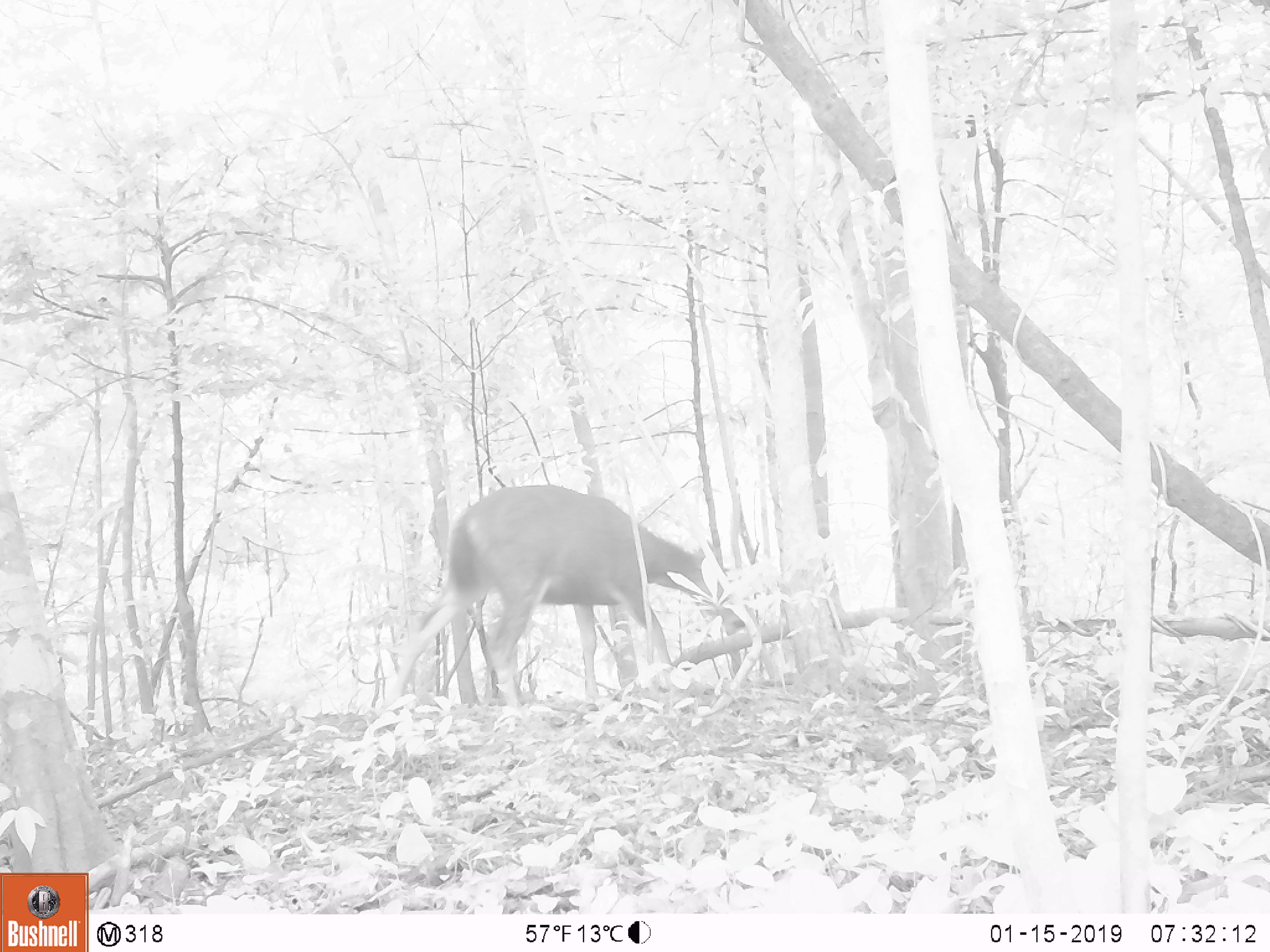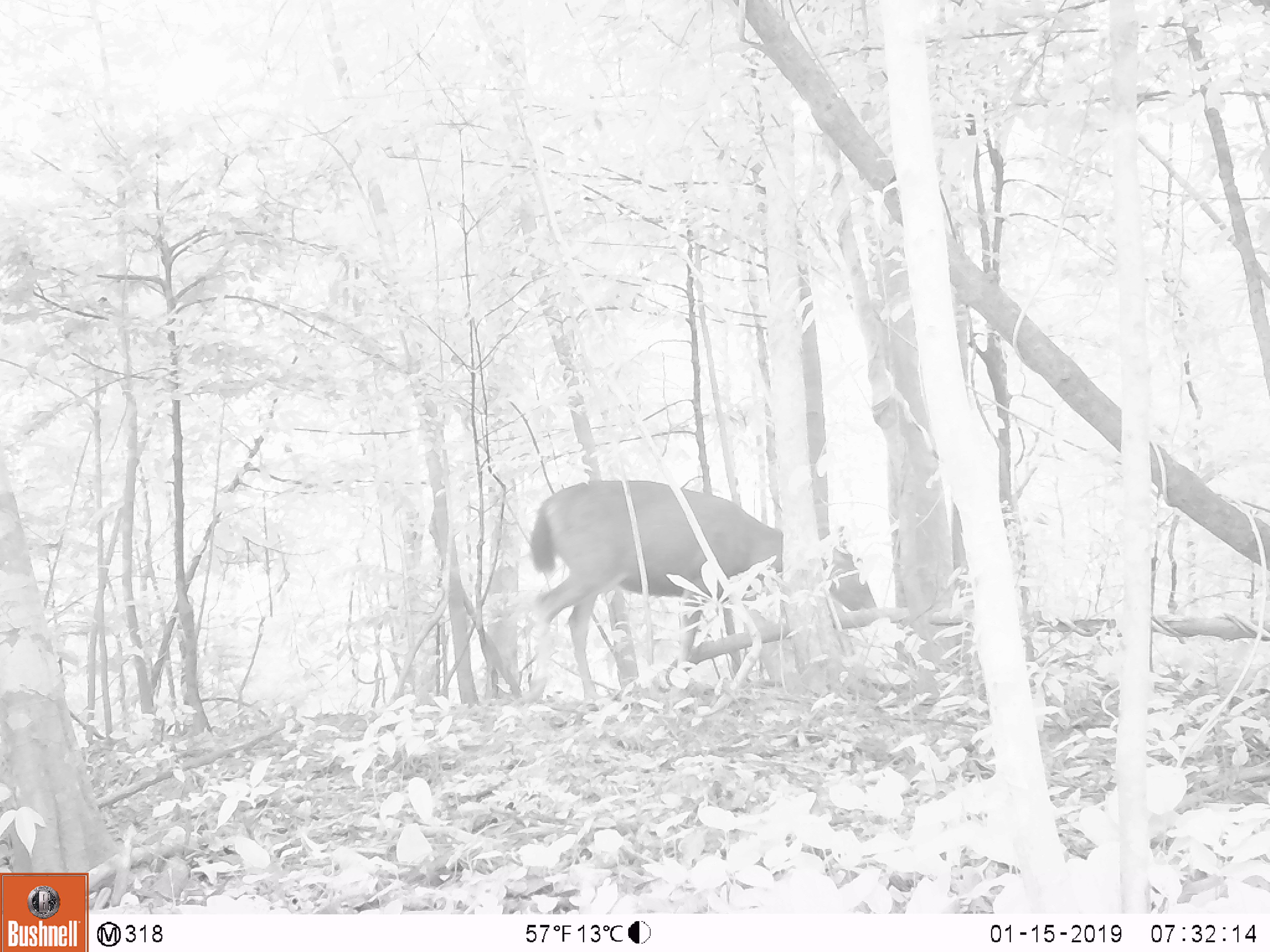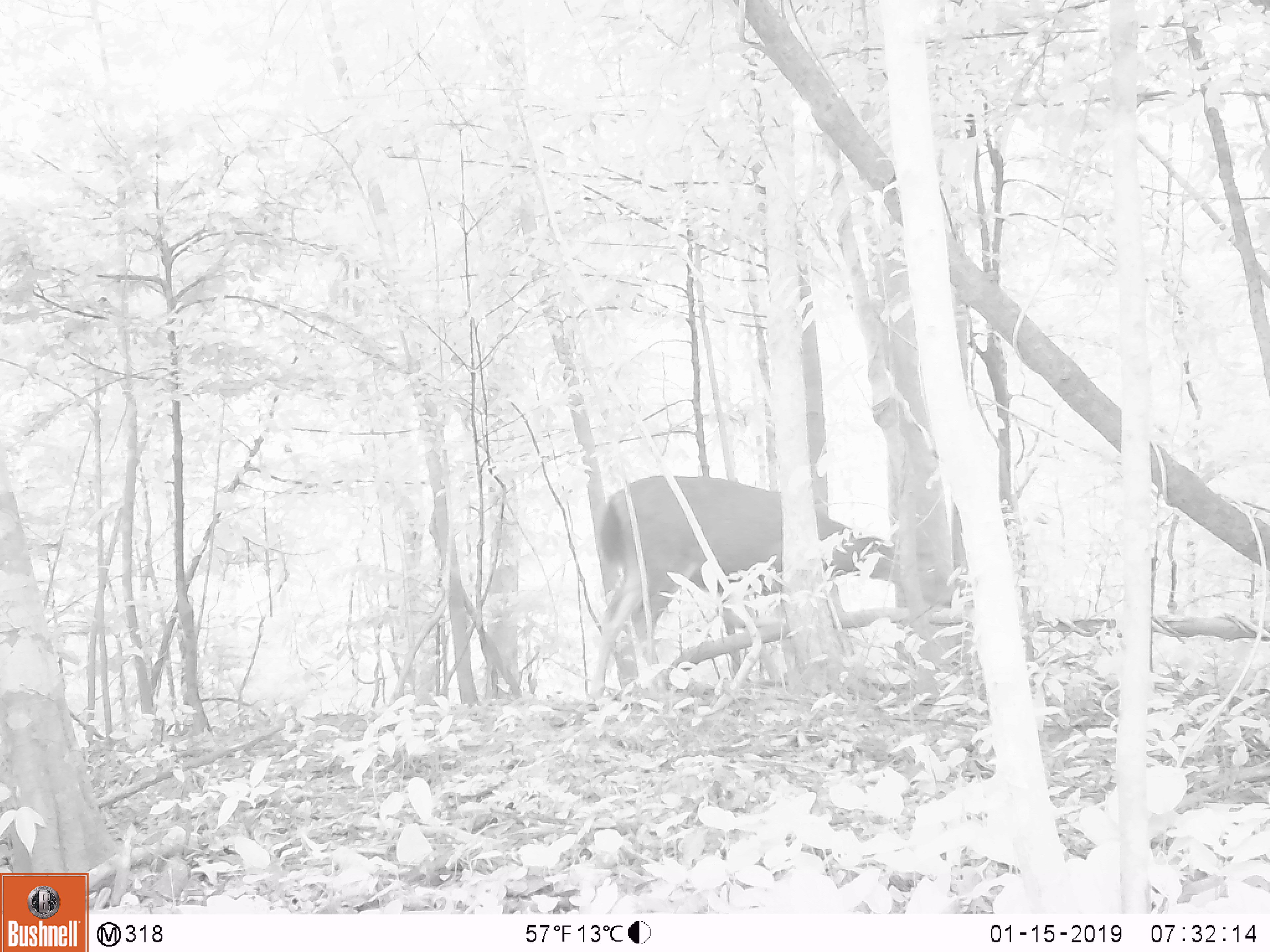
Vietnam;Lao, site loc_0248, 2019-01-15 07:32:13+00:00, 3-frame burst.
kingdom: Animalia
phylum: Chordata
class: Mammalia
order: Artiodactyla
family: Cervidae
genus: Rusa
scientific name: Rusa unicolor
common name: sambar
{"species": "sambar (Rusa unicolor)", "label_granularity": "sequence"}